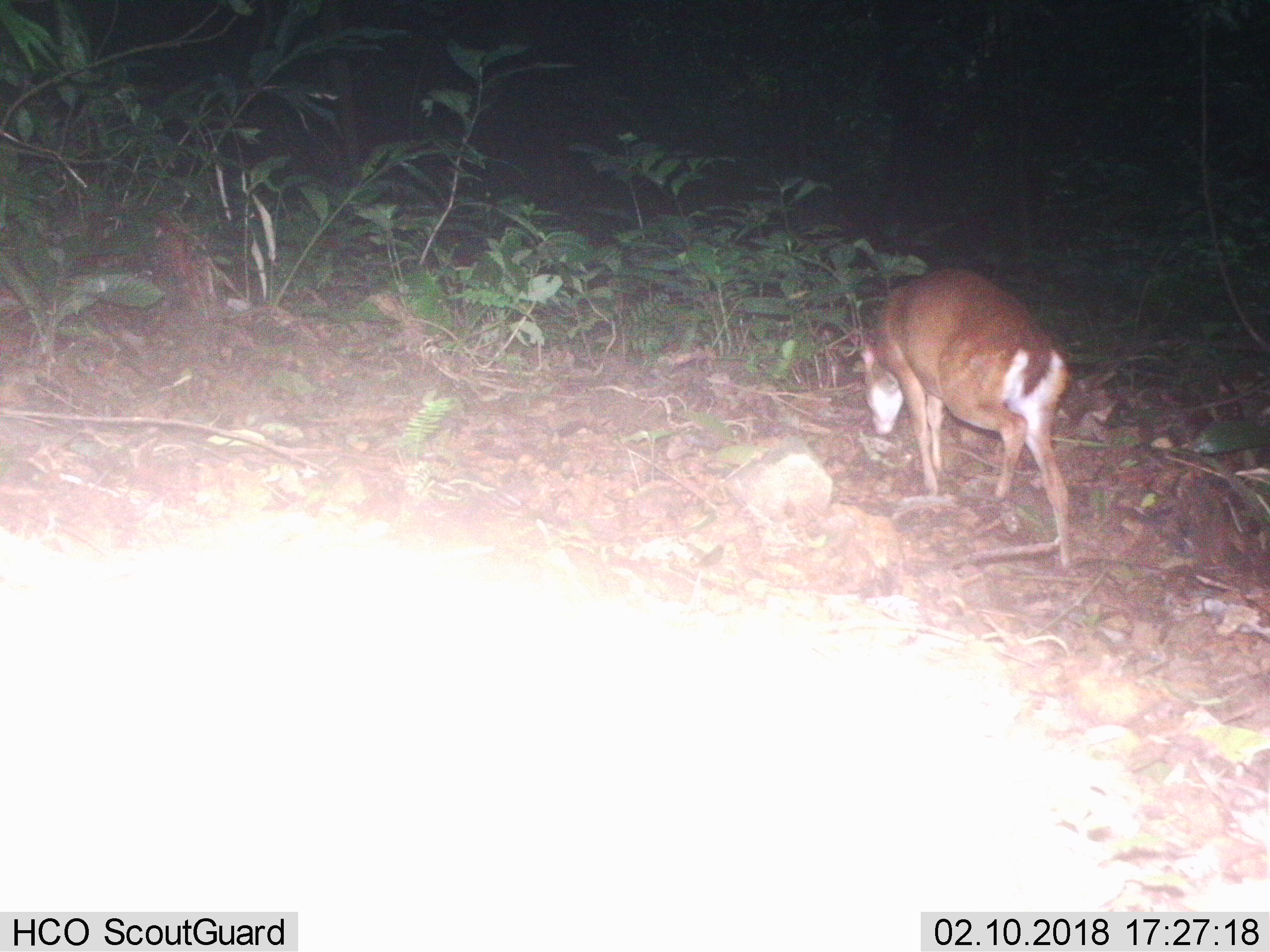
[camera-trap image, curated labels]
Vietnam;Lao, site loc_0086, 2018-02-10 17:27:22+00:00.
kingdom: Animalia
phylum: Chordata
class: Mammalia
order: Artiodactyla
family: Cervidae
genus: Muntiacus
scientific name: Muntiacus vuquangensis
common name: large-antlered muntjac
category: large antlered muntjac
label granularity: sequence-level